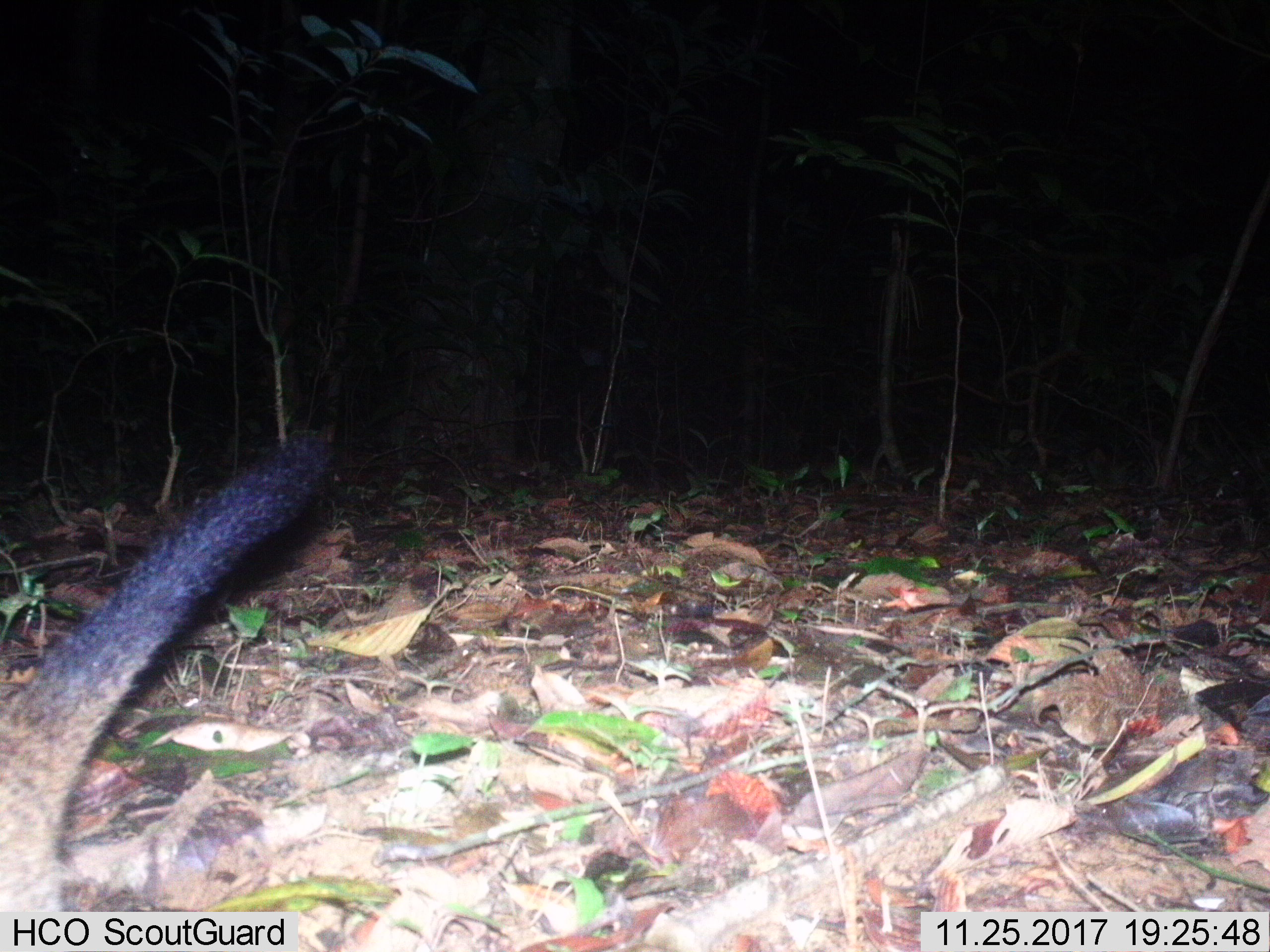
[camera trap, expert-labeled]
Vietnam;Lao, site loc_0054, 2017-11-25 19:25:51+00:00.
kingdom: Animalia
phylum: Chordata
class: Mammalia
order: Carnivora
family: Viverridae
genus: Paguma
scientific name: Paguma larvata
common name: masked palm civet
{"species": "masked palm civet (Paguma larvata)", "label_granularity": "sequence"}